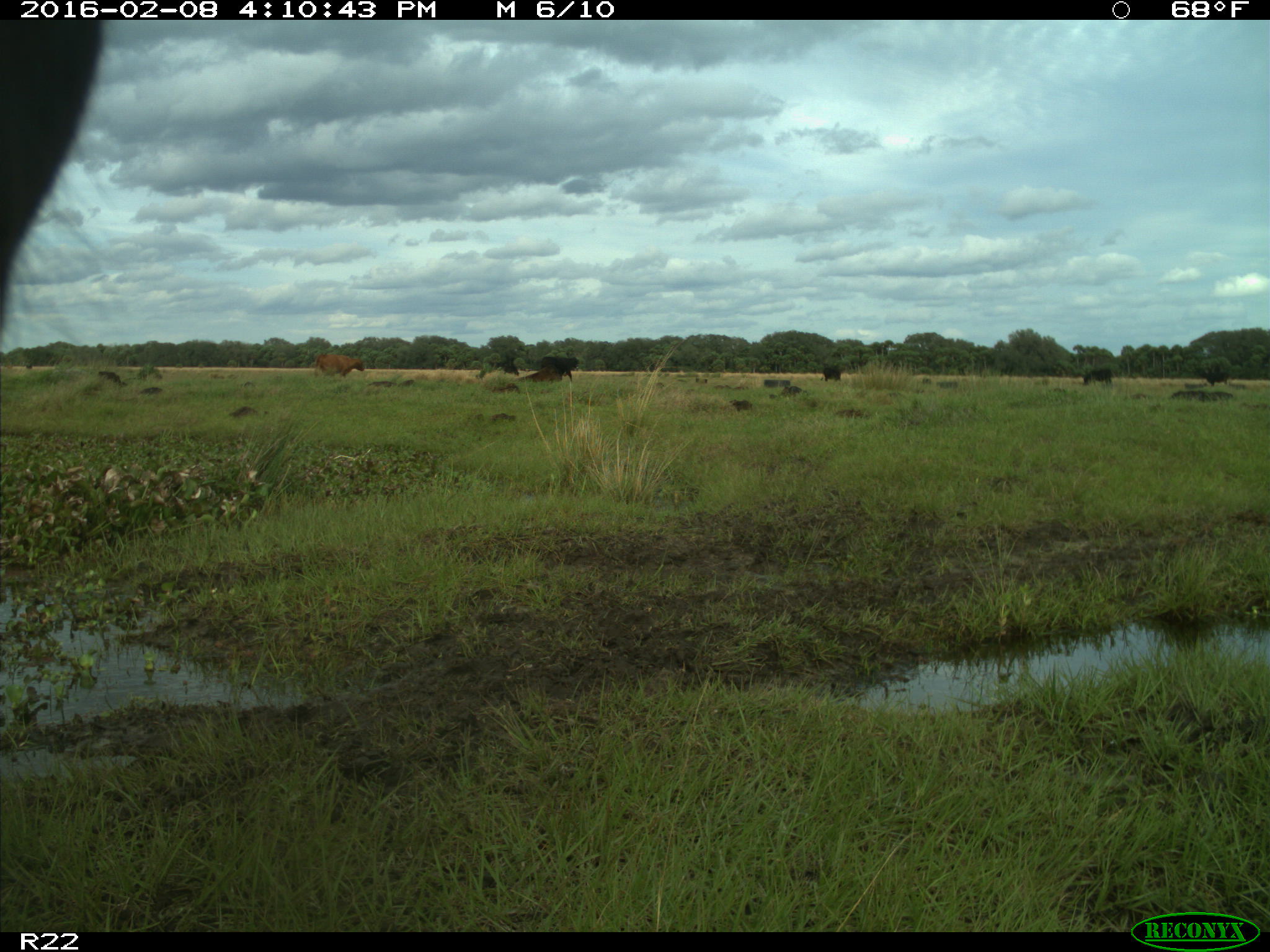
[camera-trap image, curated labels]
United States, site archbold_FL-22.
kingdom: Animalia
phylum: Chordata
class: Mammalia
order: Artiodactyla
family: Bovidae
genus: Bos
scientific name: Bos taurus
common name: domestic cow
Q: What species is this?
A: Bos taurus (domestic cow).